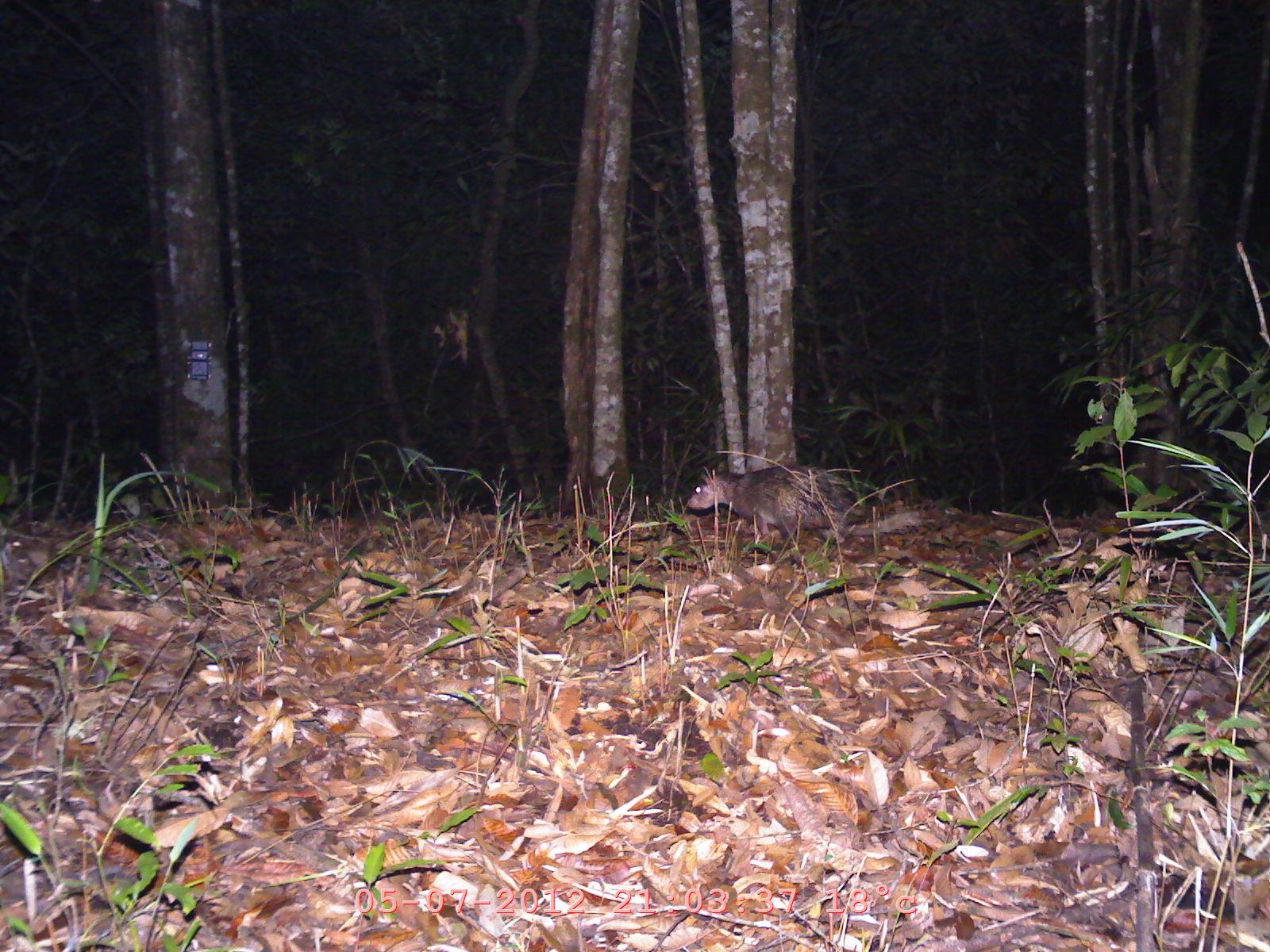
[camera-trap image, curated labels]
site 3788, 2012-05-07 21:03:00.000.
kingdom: Animalia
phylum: Chordata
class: Mammalia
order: Rodentia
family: Hystricidae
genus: Atherurus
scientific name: Atherurus macrourus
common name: asian brush-tailed porcupine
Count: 1.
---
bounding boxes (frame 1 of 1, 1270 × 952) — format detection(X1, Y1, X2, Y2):
atherurus macrourus: detection(682, 462, 923, 551)